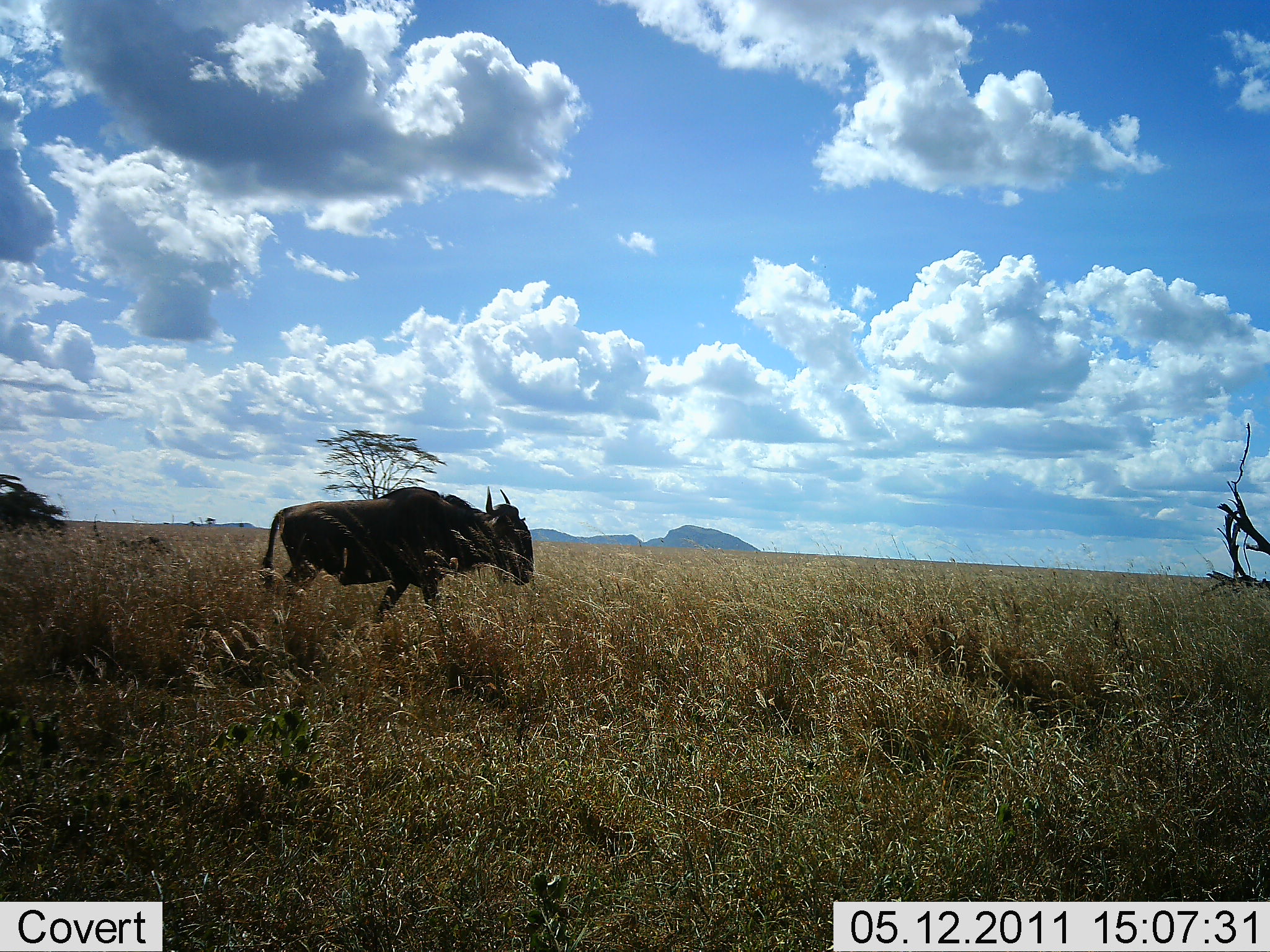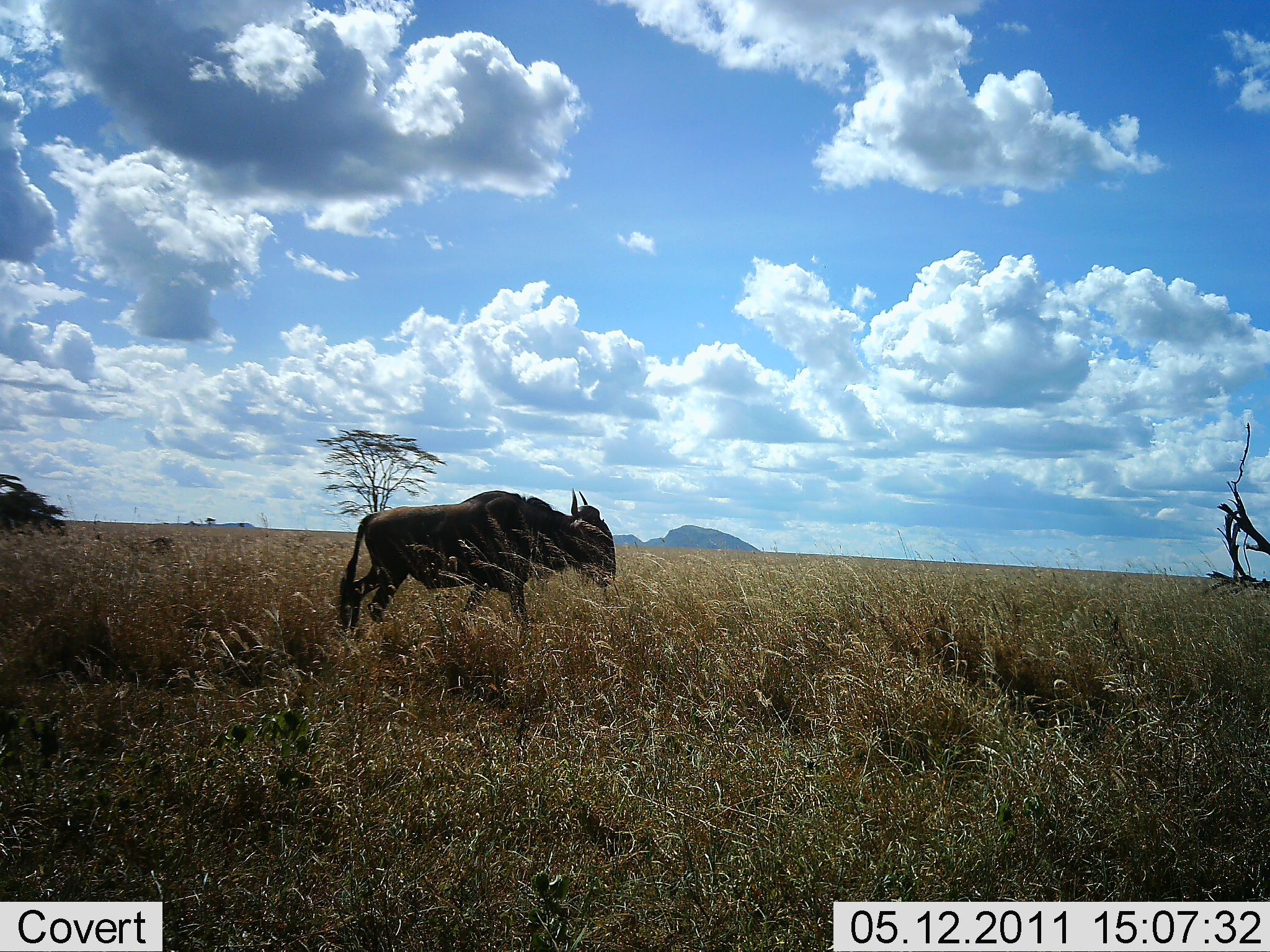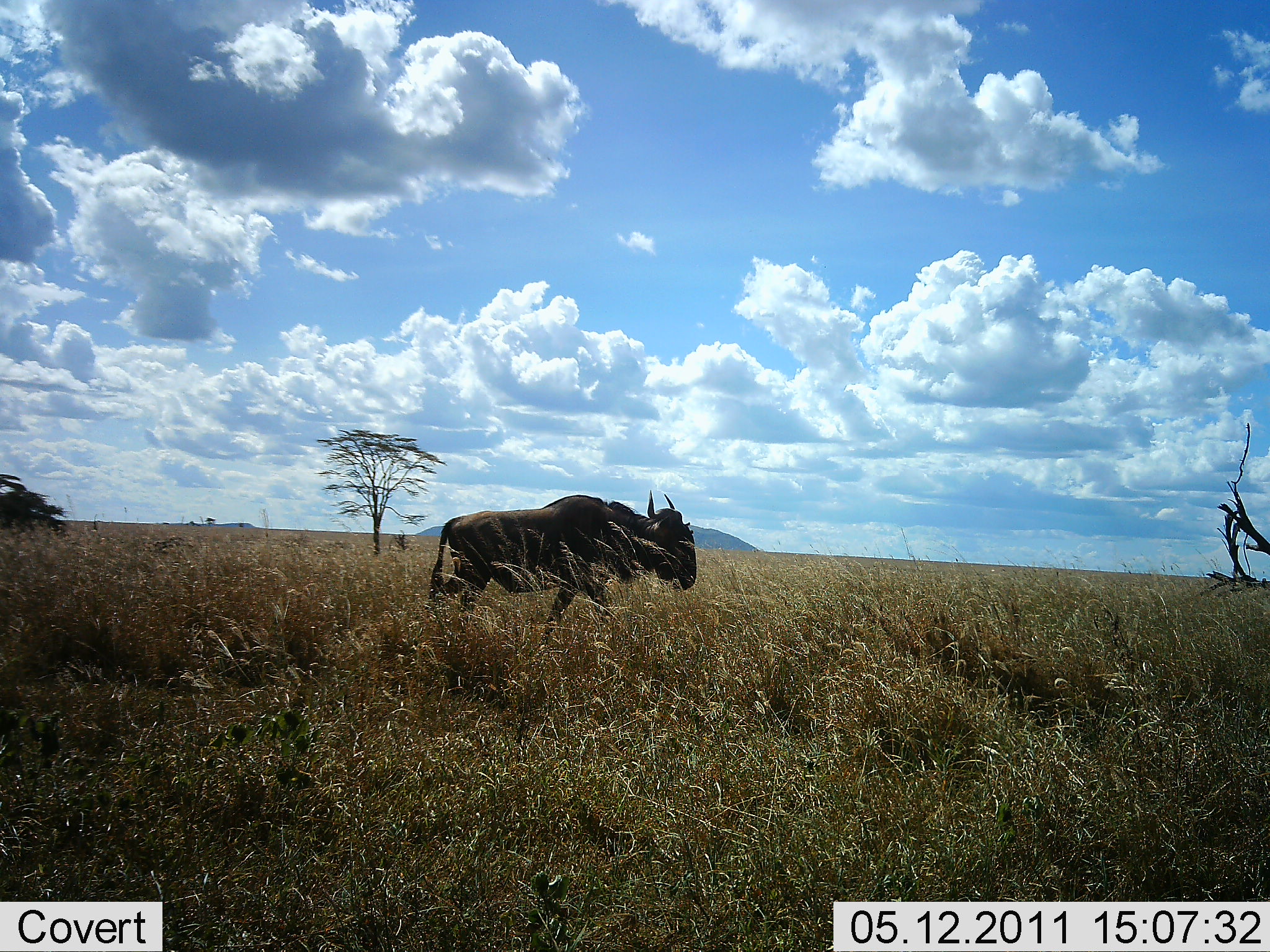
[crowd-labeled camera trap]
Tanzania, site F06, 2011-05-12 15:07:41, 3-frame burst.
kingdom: Animalia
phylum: Chordata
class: Mammalia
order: Artiodactyla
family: Bovidae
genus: Connochaetes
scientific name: Connochaetes taurinus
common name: blue wildebeest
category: wildebeest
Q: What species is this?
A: Wildebeest (blue wildebeest) (Connochaetes taurinus).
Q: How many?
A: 1.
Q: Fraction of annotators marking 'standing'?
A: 0%.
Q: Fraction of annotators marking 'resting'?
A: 0%.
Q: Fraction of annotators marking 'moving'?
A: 100%.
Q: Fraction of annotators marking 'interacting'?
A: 0%.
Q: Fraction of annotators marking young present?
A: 0%.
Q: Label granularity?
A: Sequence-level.